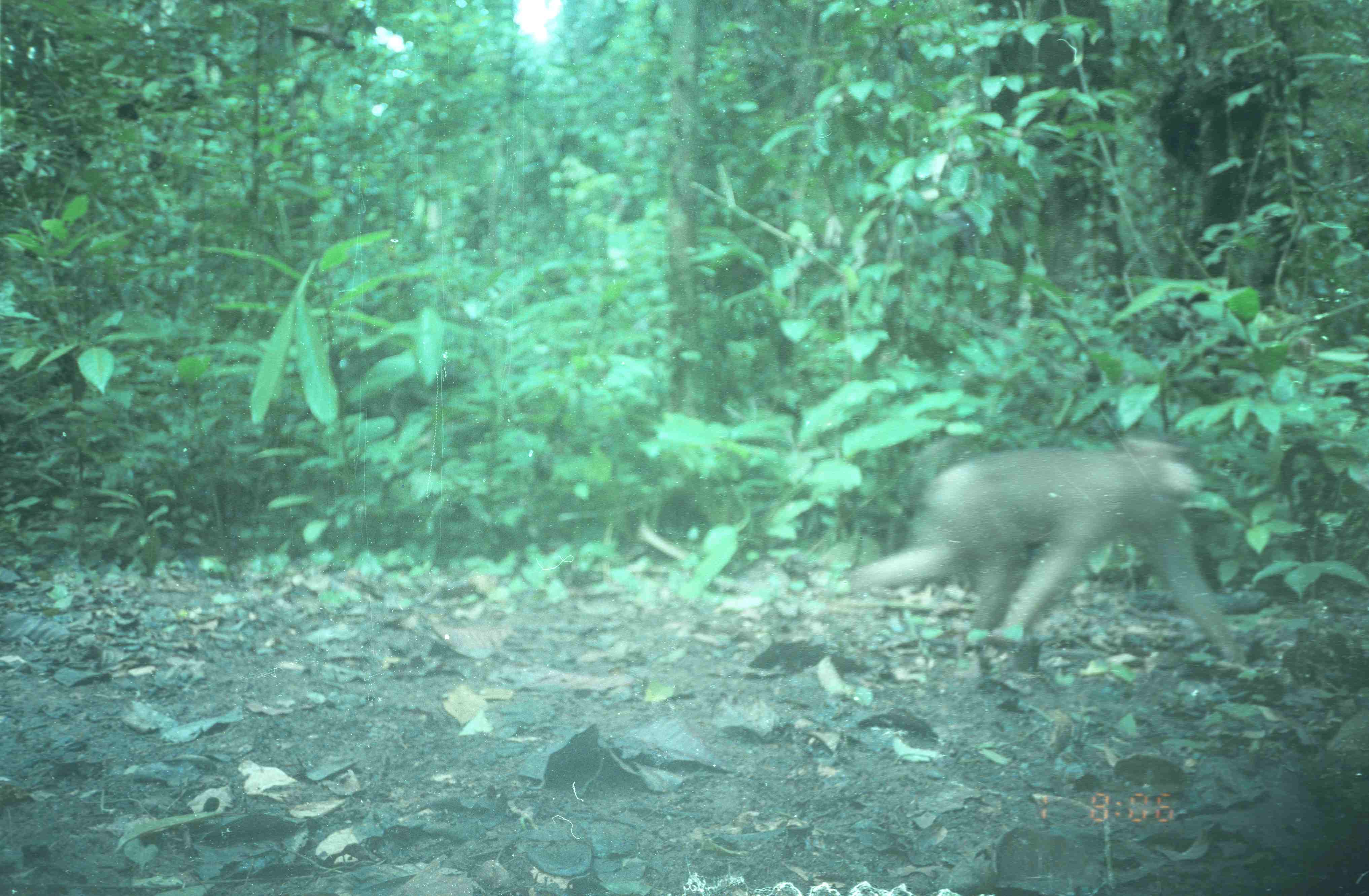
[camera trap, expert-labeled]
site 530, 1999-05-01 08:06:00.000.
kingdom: Animalia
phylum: Chordata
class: Mammalia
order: Primates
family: Cercopithecidae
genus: Macaca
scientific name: Macaca nemestrina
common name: southern pig-tailed macaque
Macaca nemestrina (southern pig-tailed macaque), count 1.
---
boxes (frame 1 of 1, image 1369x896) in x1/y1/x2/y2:
macaca nemestrina: 853/440/1247/665